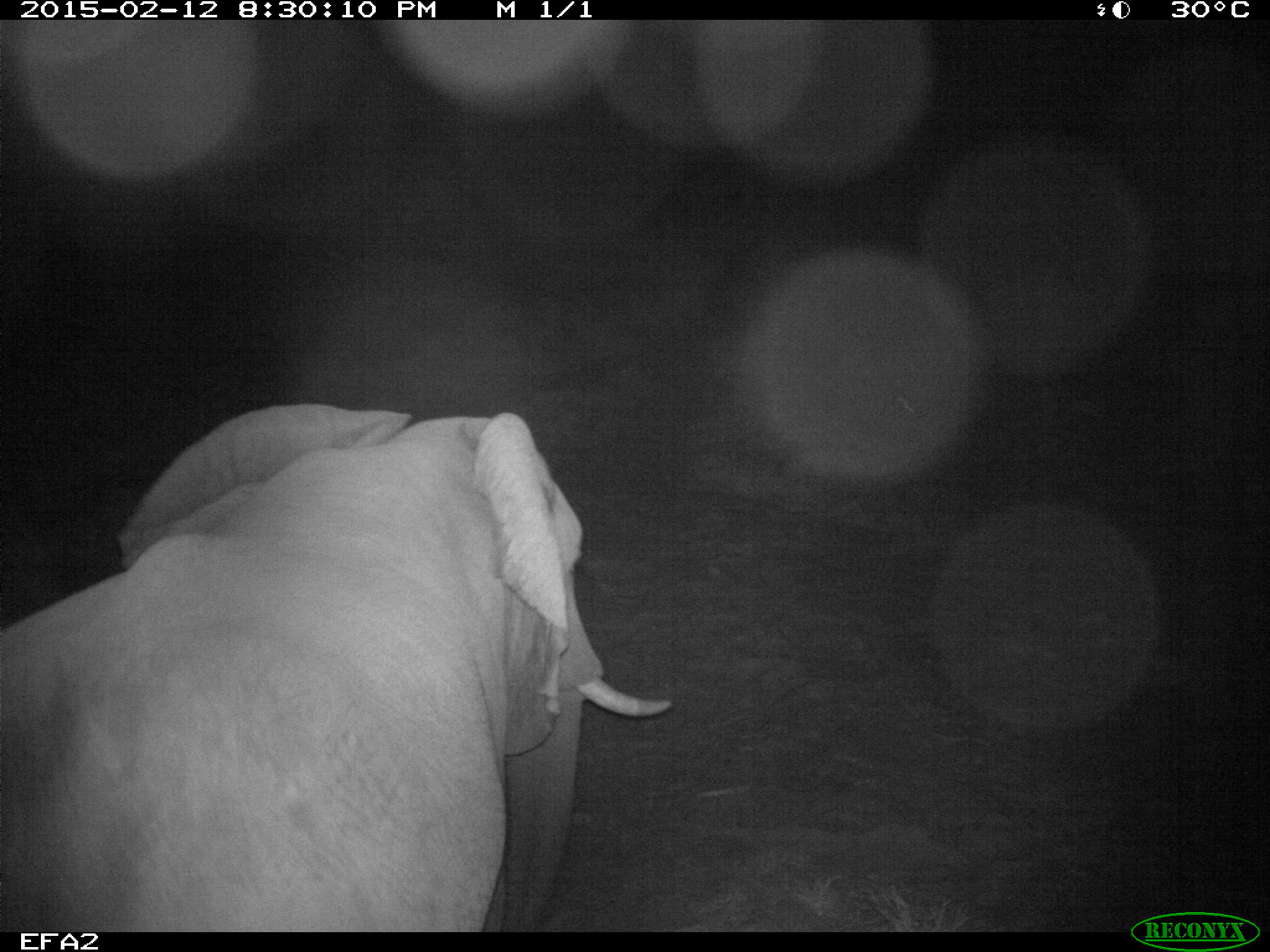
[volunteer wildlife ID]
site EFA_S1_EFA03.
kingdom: Animalia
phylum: Chordata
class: Mammalia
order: Proboscidea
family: Elephantidae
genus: Loxodonta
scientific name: Loxodonta africana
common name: african bush elephant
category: elephant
Elephant (african bush elephant) (Loxodonta africana), count 1. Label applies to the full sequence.